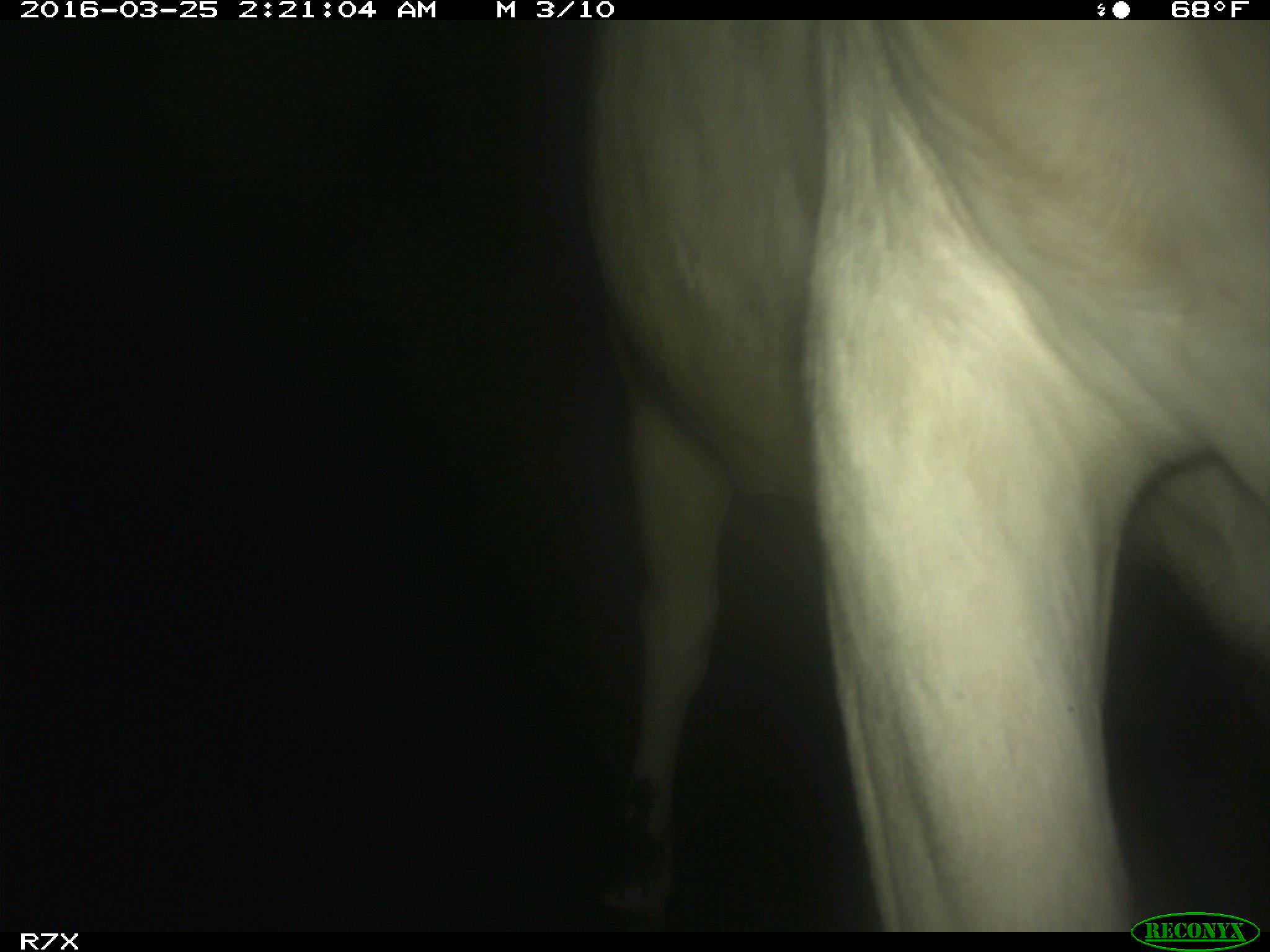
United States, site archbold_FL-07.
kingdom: Animalia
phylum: Chordata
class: Mammalia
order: Artiodactyla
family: Bovidae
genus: Bos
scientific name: Bos taurus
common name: domestic cow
Bos taurus (domestic cow).